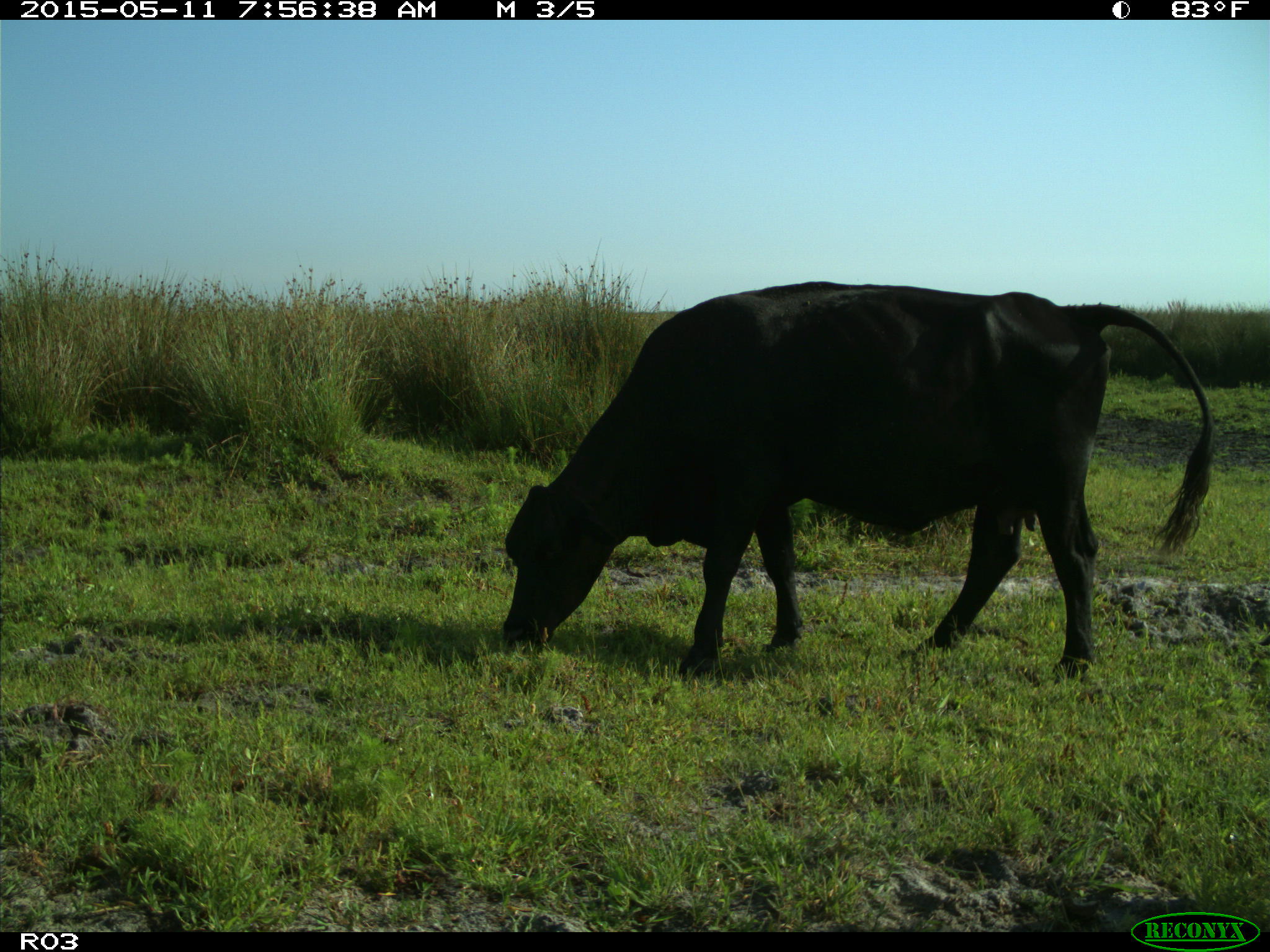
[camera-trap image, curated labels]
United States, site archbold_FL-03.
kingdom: Animalia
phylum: Chordata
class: Mammalia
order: Artiodactyla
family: Bovidae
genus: Bos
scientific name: Bos taurus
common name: domestic cow